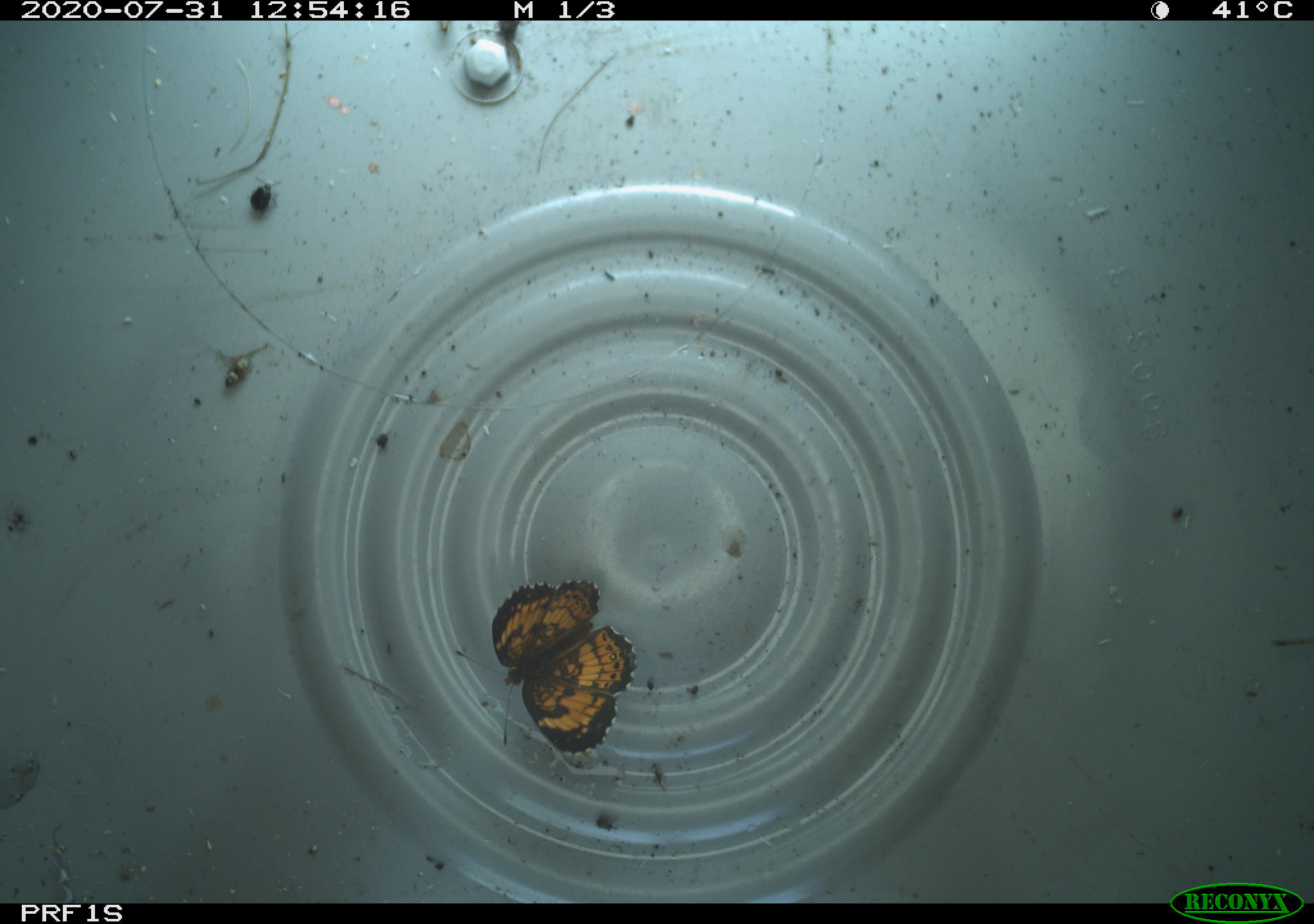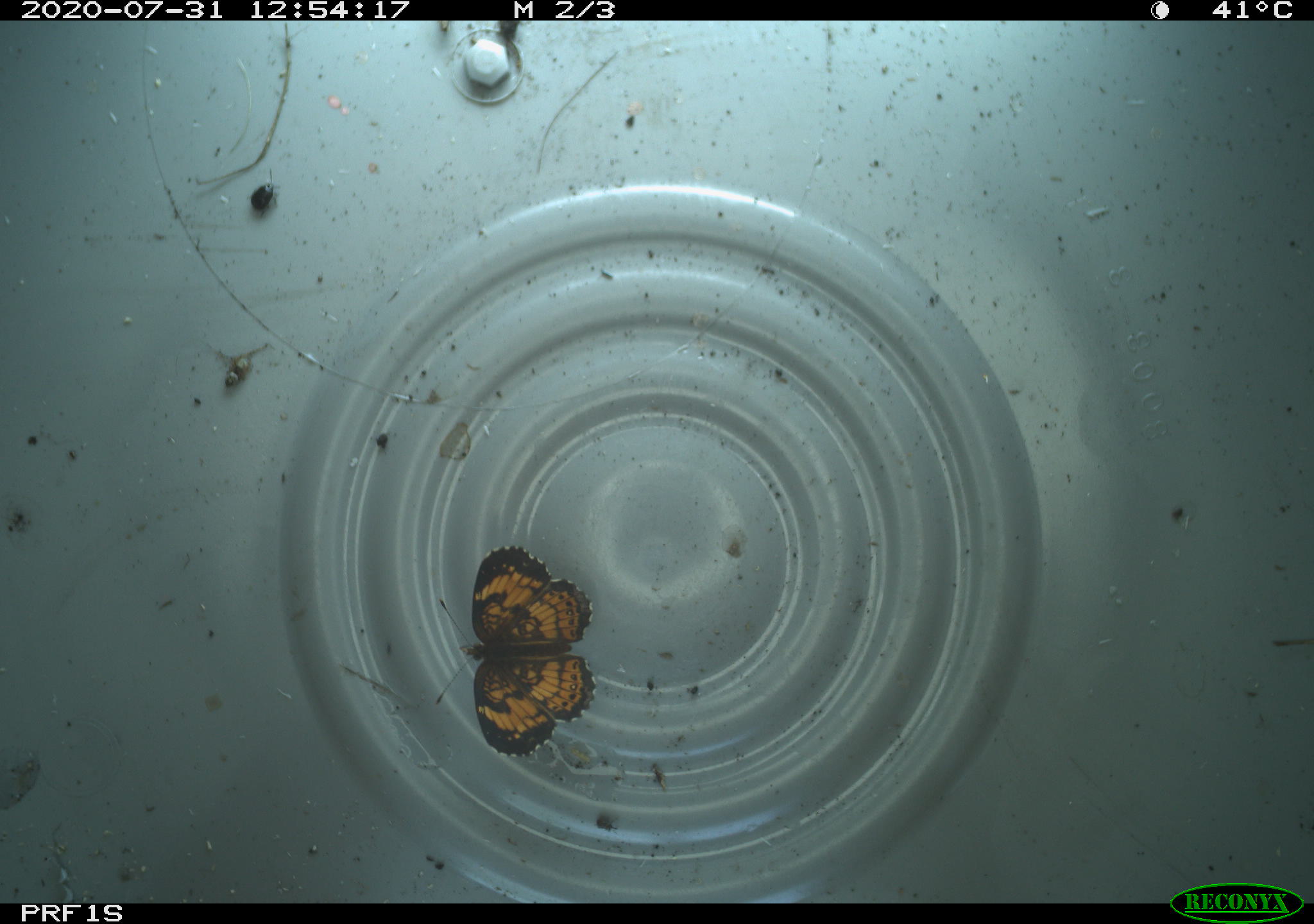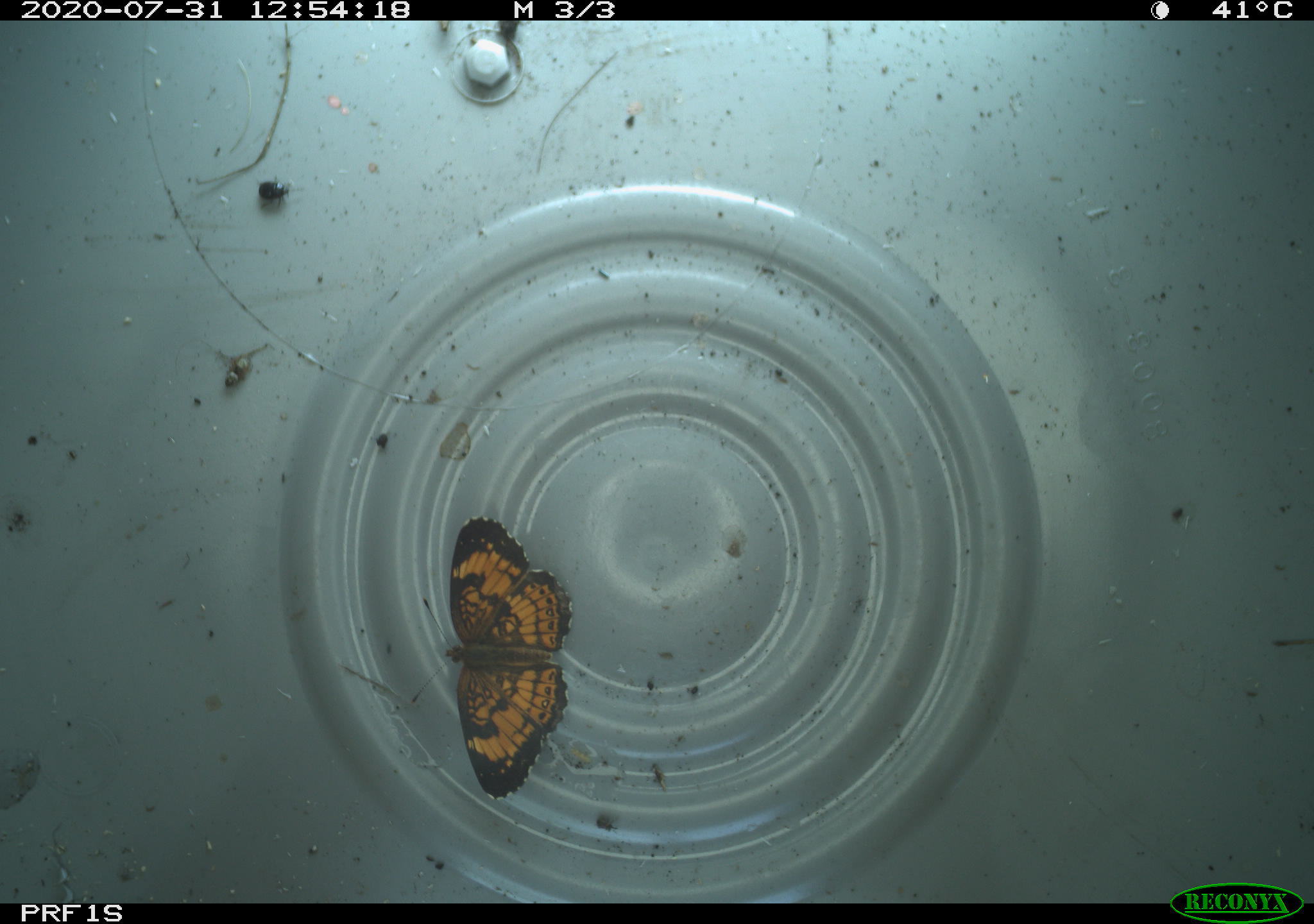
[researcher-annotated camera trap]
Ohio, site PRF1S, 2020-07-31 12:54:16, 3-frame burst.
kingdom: Animalia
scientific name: Animalia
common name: animal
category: invertebrate